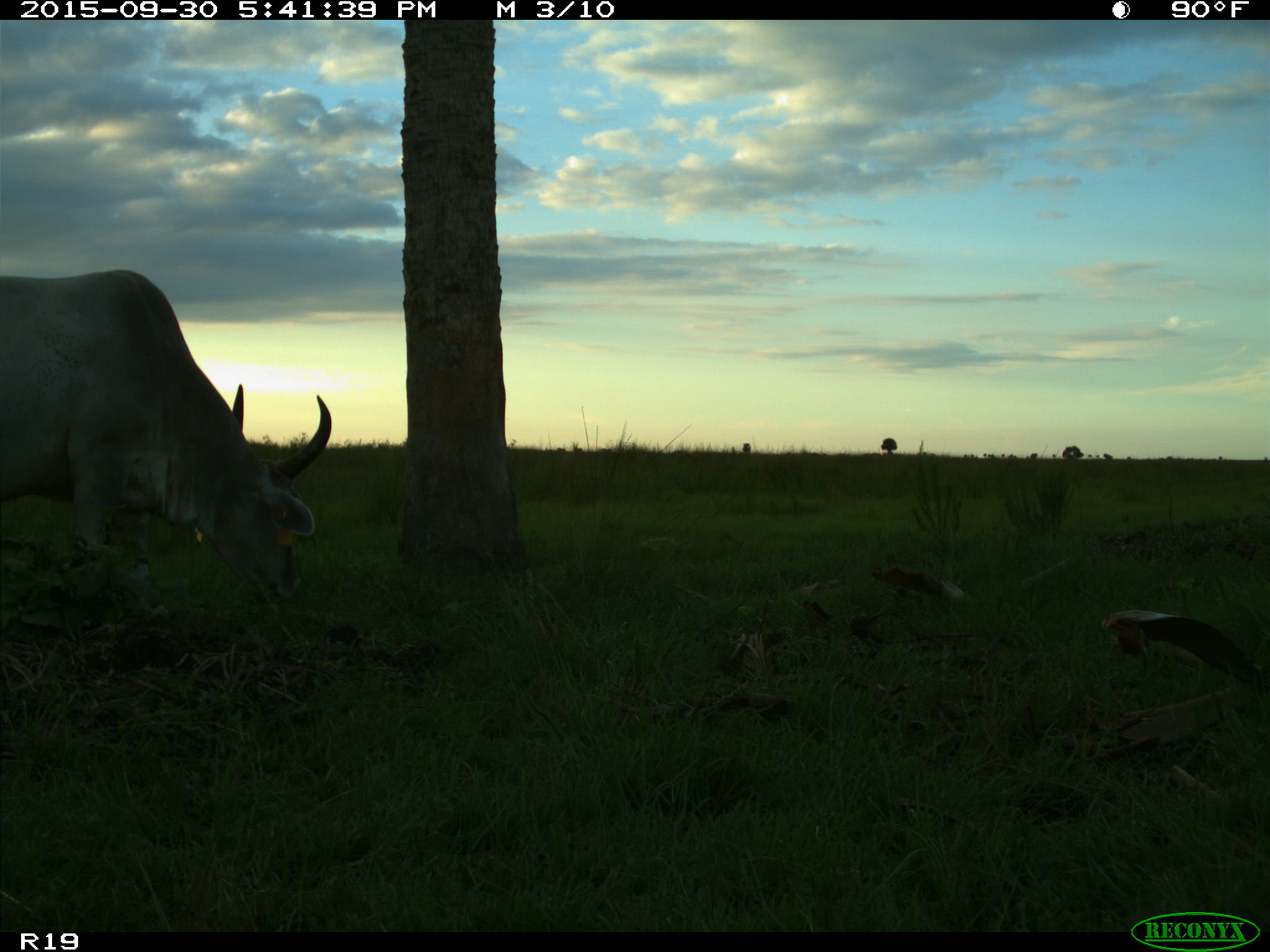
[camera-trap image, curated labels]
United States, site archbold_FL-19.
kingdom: Animalia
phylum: Chordata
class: Mammalia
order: Artiodactyla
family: Bovidae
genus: Bos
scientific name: Bos taurus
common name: domestic cow